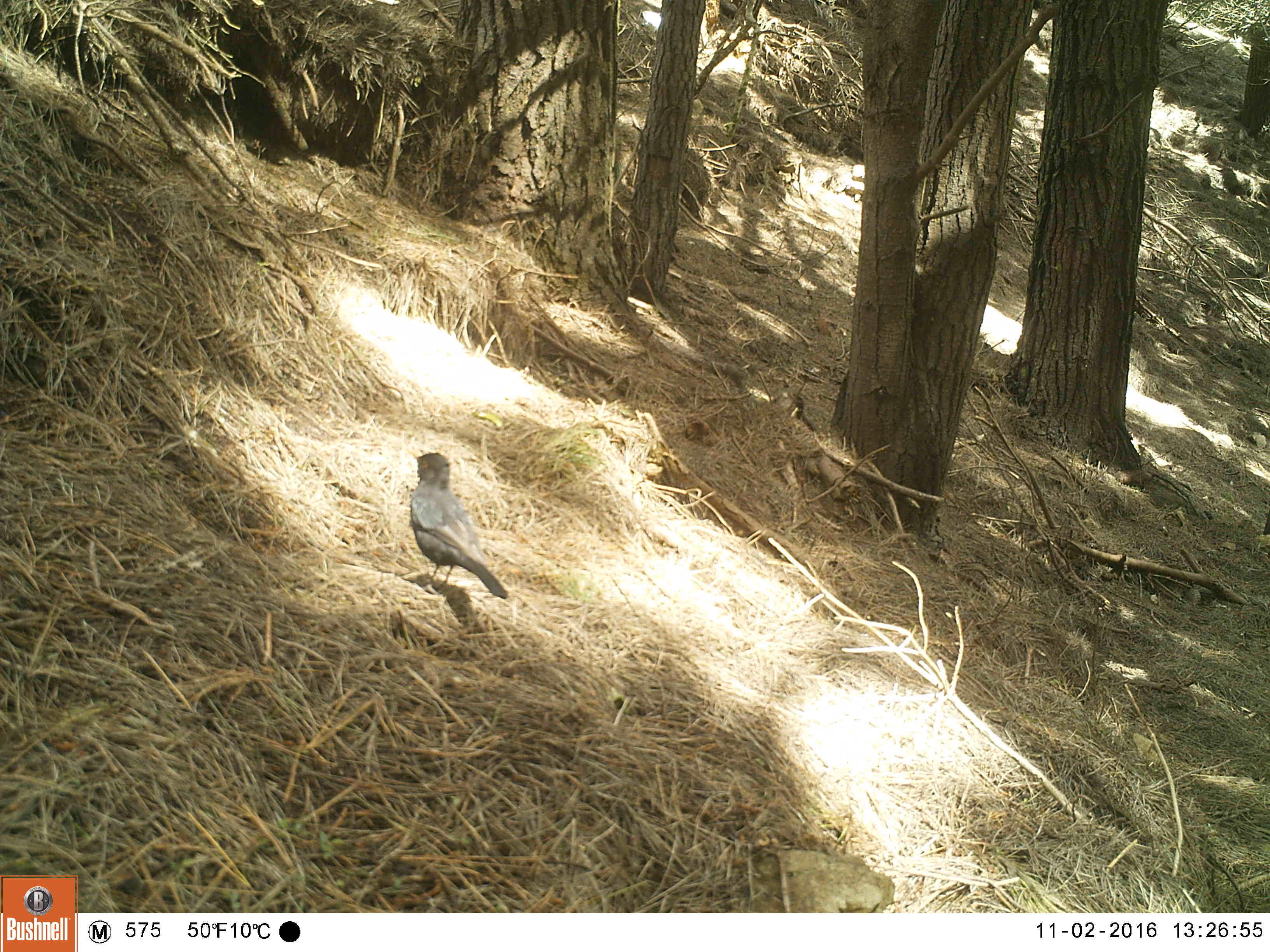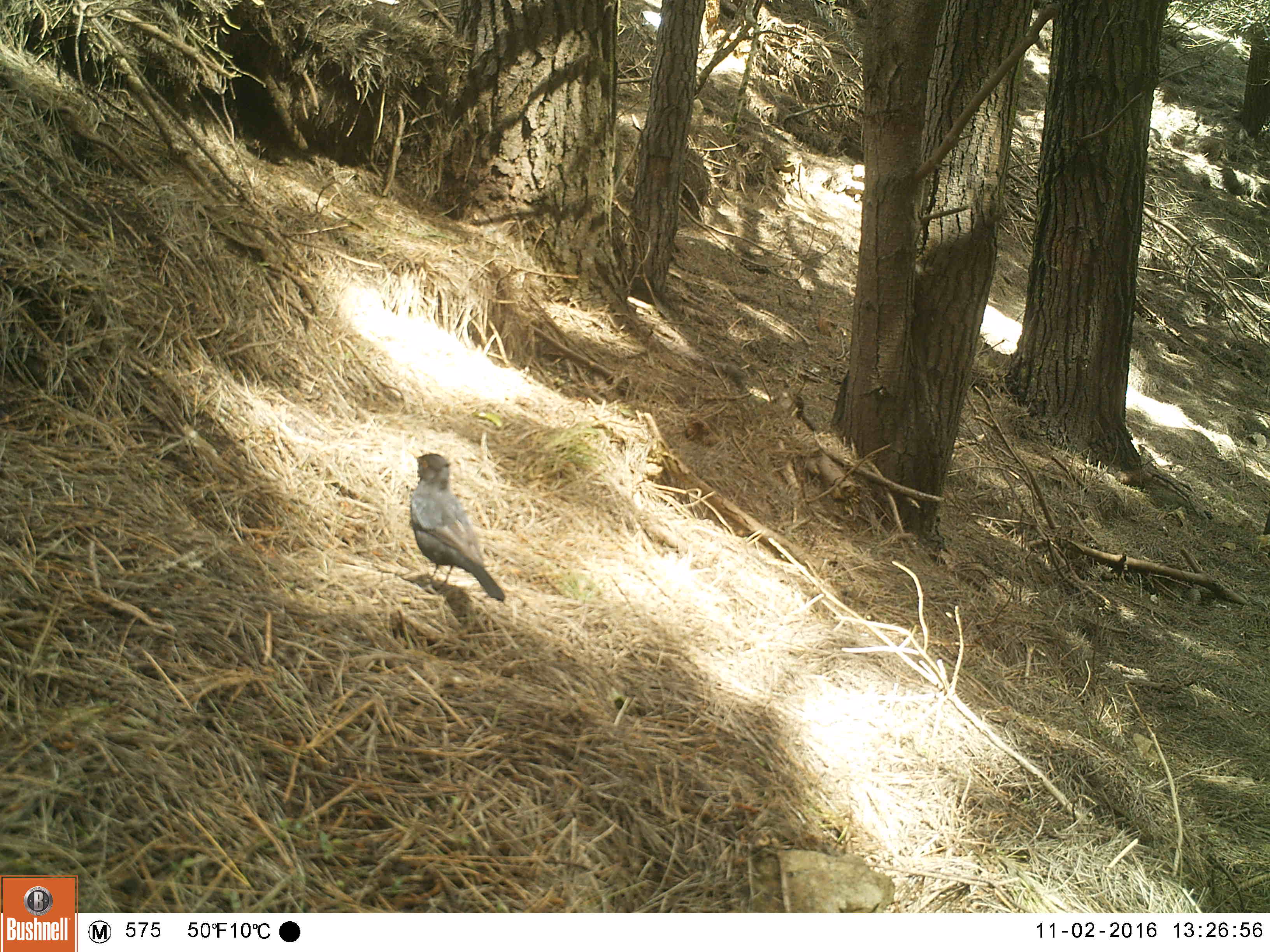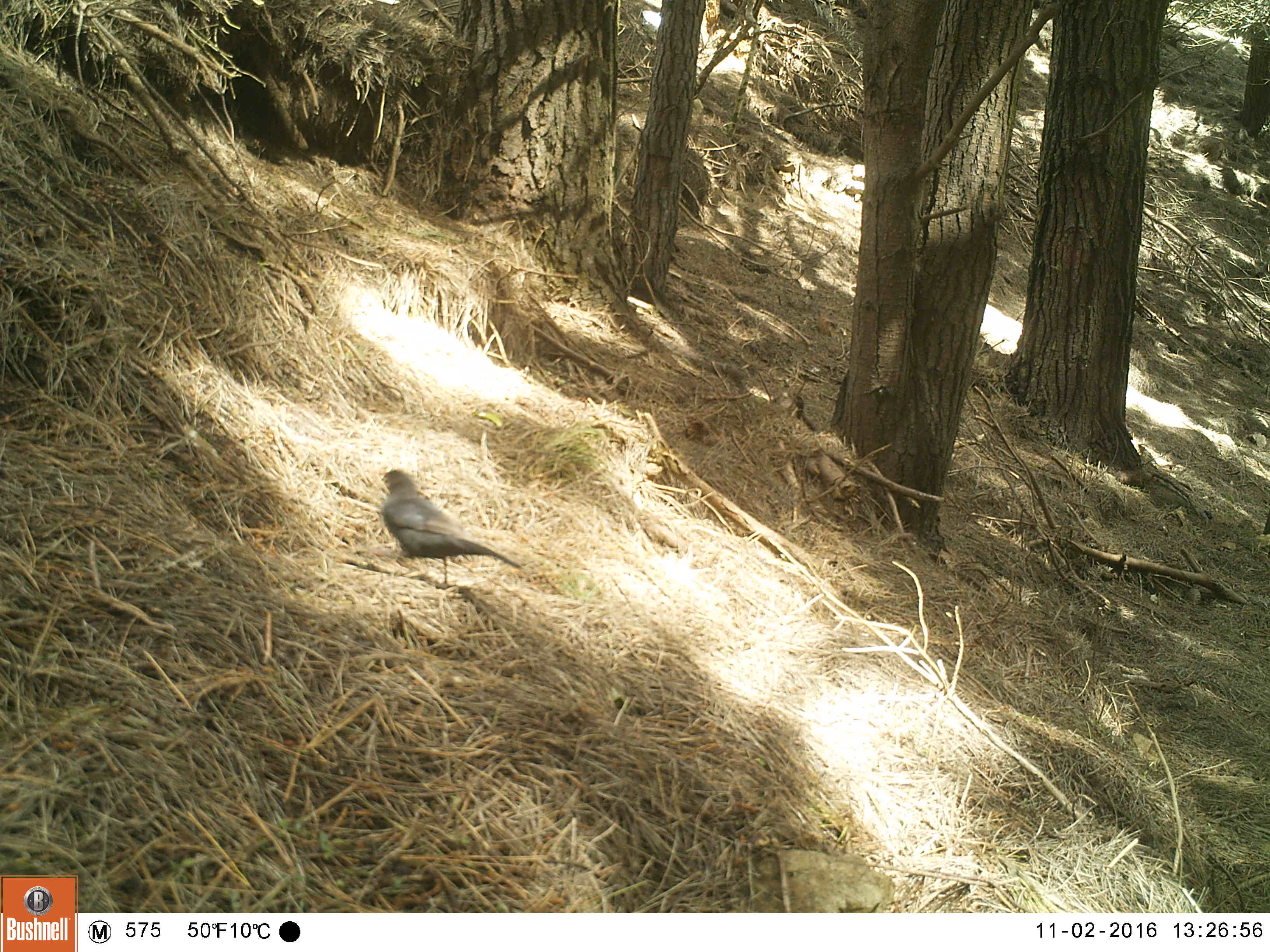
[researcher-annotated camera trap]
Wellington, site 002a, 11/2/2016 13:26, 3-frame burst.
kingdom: Animalia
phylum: Chordata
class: Aves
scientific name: Aves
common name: bird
Bird (Aves).